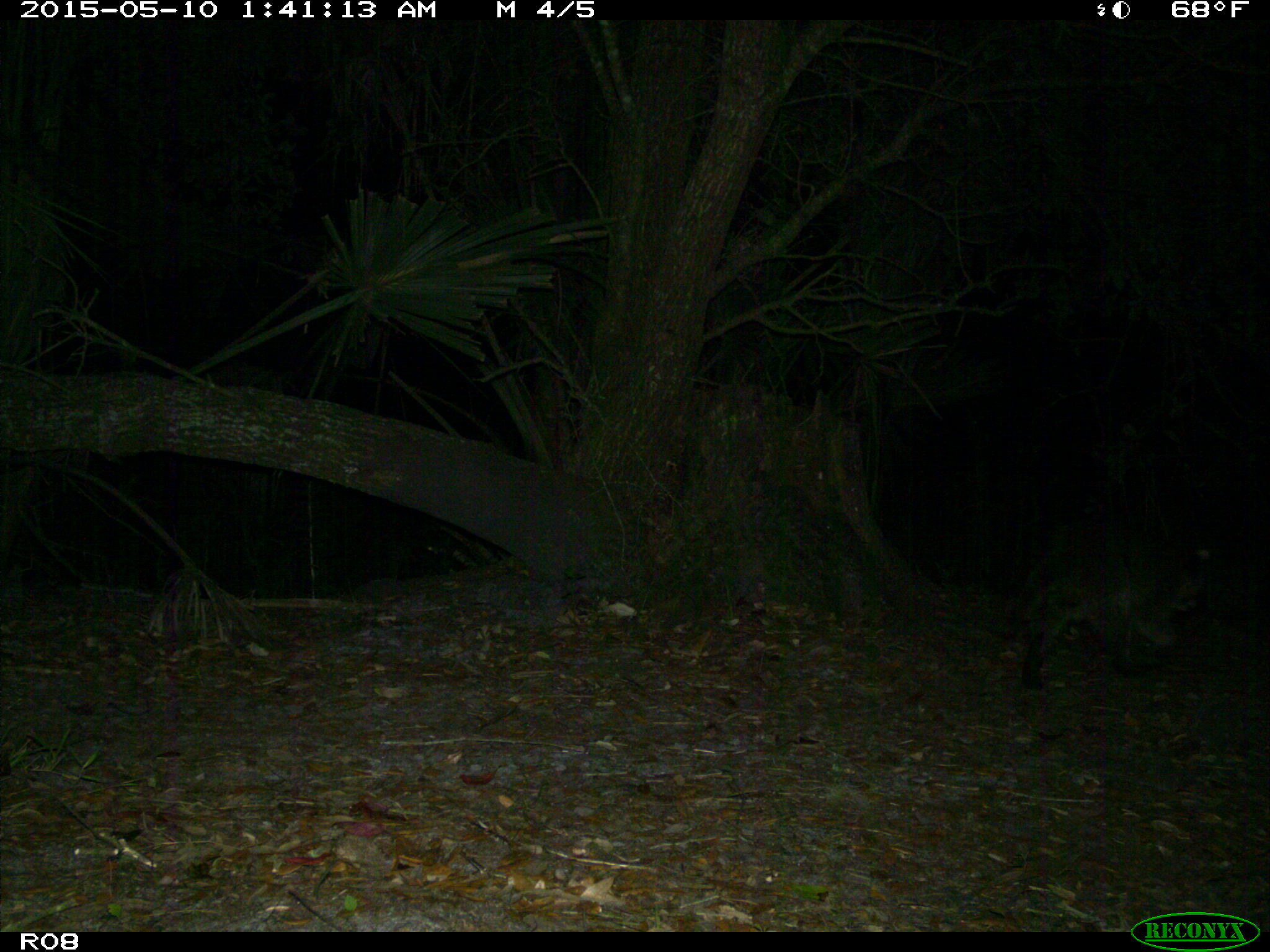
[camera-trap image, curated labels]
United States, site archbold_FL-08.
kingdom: Animalia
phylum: Chordata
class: Mammalia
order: Carnivora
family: Procyonidae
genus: Procyon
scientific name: Procyon lotor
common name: common raccoon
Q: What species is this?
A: Procyon lotor (common raccoon).